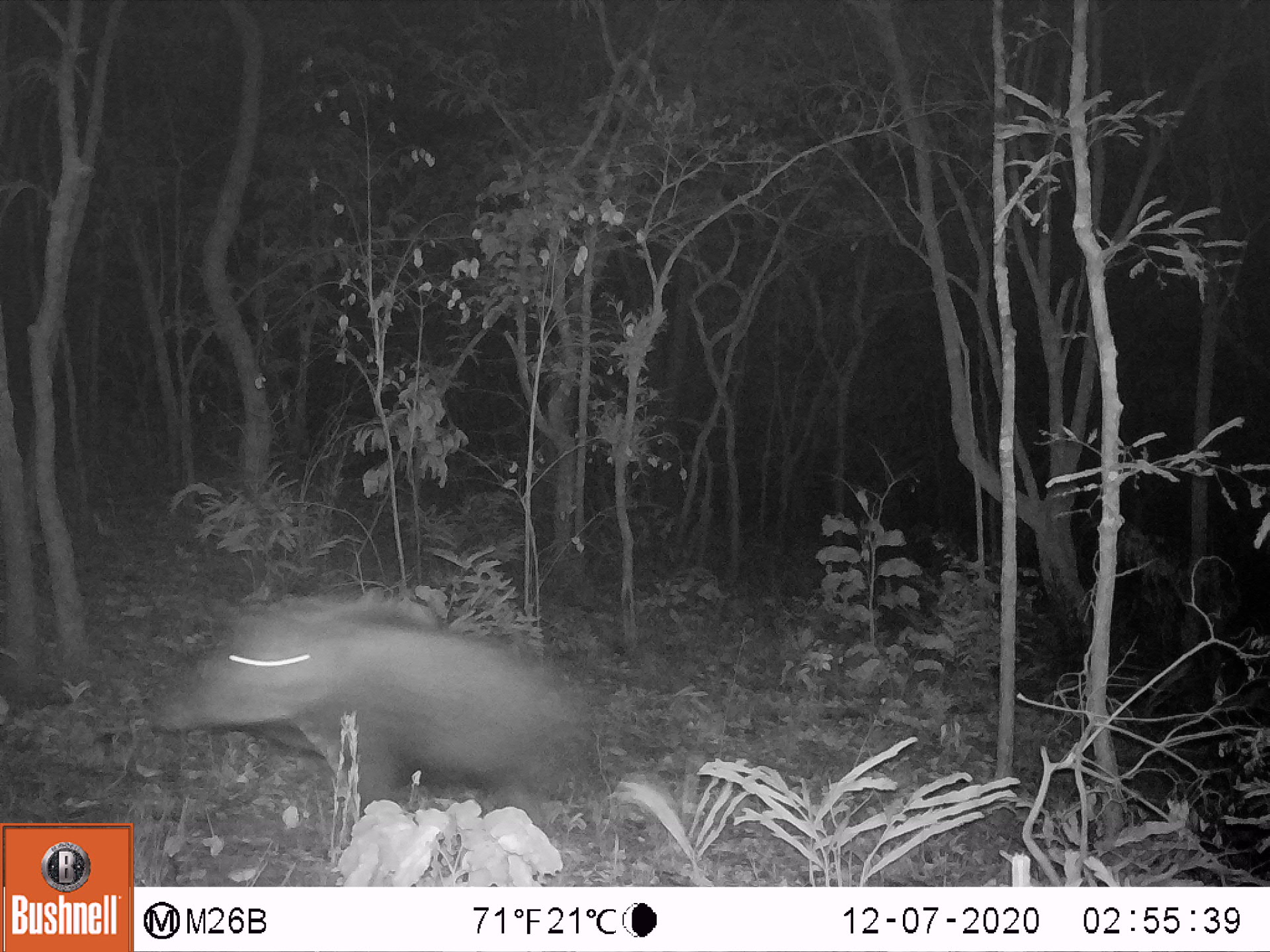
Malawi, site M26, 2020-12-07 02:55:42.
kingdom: Animalia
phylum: Chordata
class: Mammalia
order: Artiodactyla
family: Suidae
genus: Potamochoerus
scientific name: Potamochoerus larvatus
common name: bushpig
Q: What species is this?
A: Bushpig (Potamochoerus larvatus).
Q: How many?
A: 1.